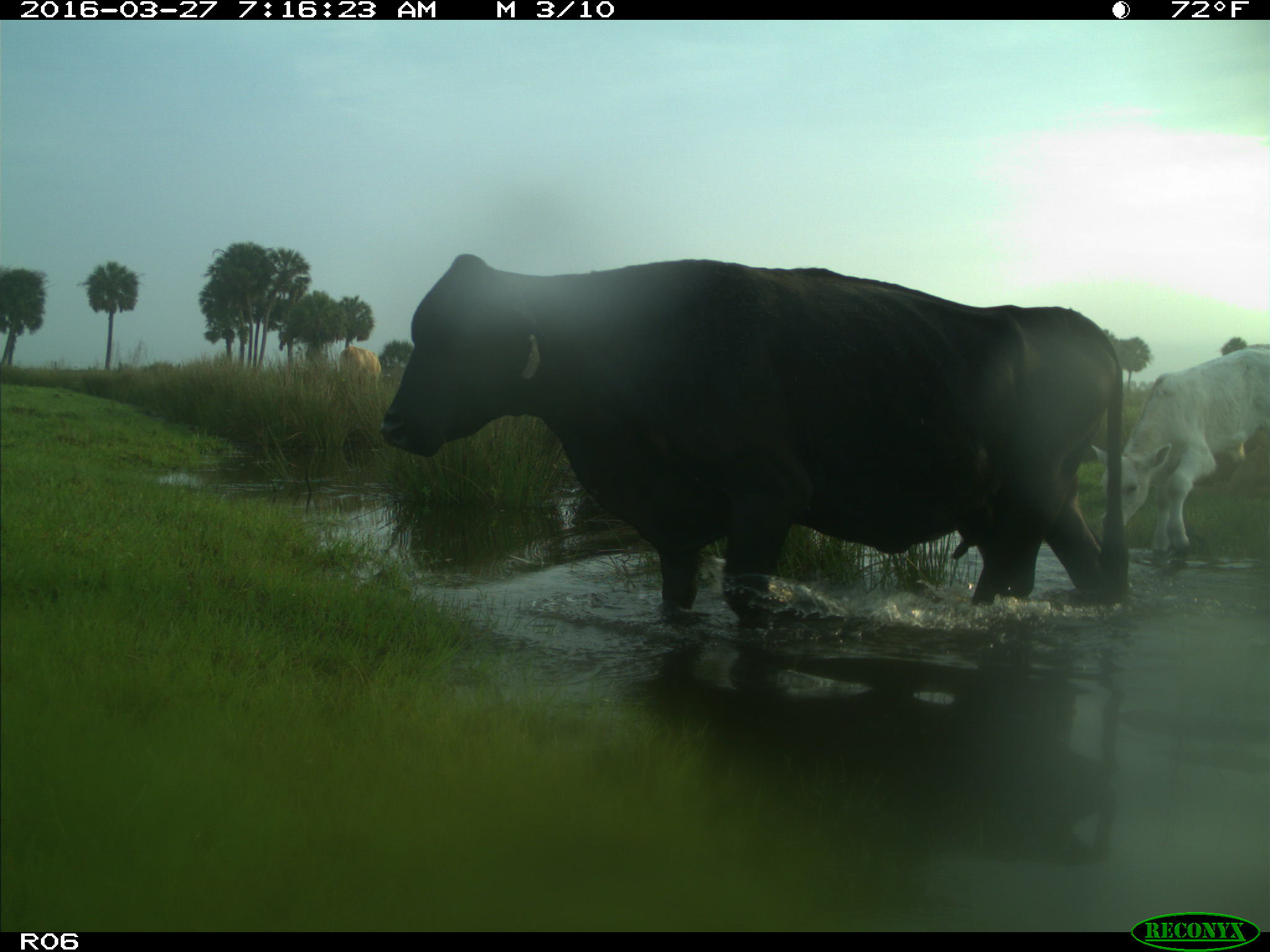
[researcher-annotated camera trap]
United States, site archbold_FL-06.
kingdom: Animalia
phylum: Chordata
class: Mammalia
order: Artiodactyla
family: Bovidae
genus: Bos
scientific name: Bos taurus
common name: domestic cow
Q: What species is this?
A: Bos taurus (domestic cow).